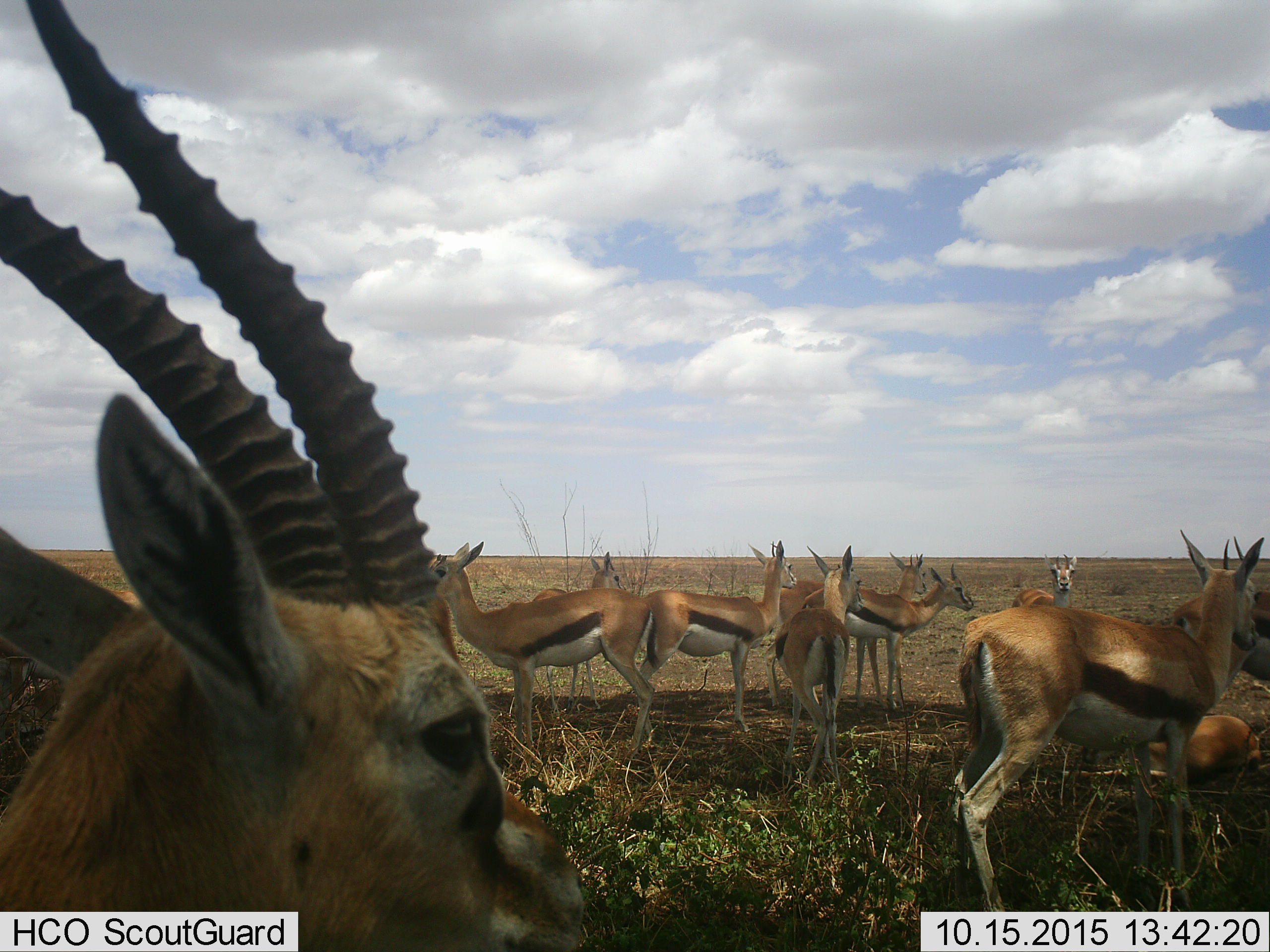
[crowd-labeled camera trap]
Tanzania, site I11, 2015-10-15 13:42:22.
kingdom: Animalia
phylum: Chordata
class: Mammalia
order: Artiodactyla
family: Bovidae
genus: Eudorcas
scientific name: Eudorcas thomsonii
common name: thomson's gazelle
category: gazellethomsons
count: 11-50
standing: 90%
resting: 50%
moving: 30%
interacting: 10%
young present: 20%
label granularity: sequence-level